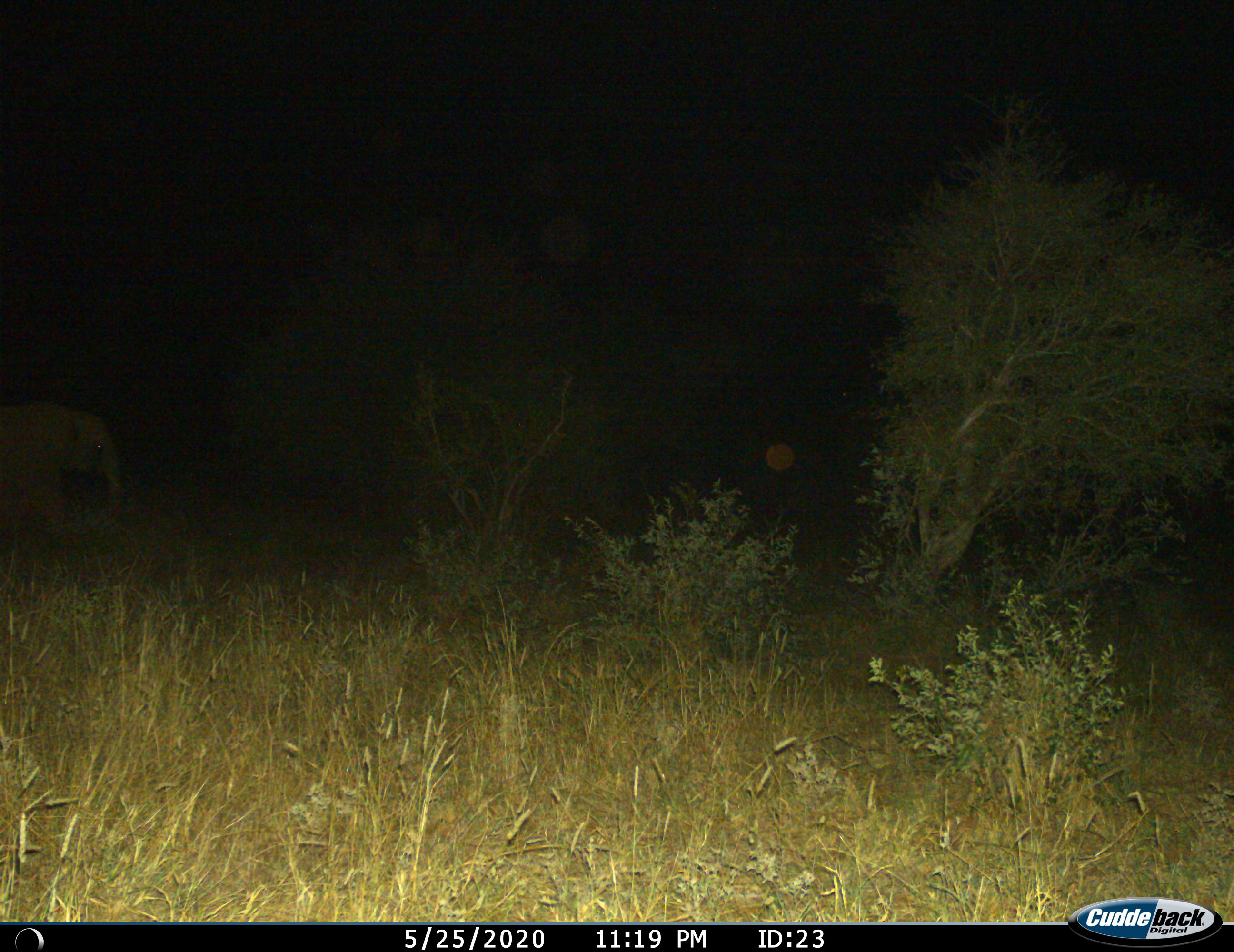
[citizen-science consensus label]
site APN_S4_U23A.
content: unidentified animal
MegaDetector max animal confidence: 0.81